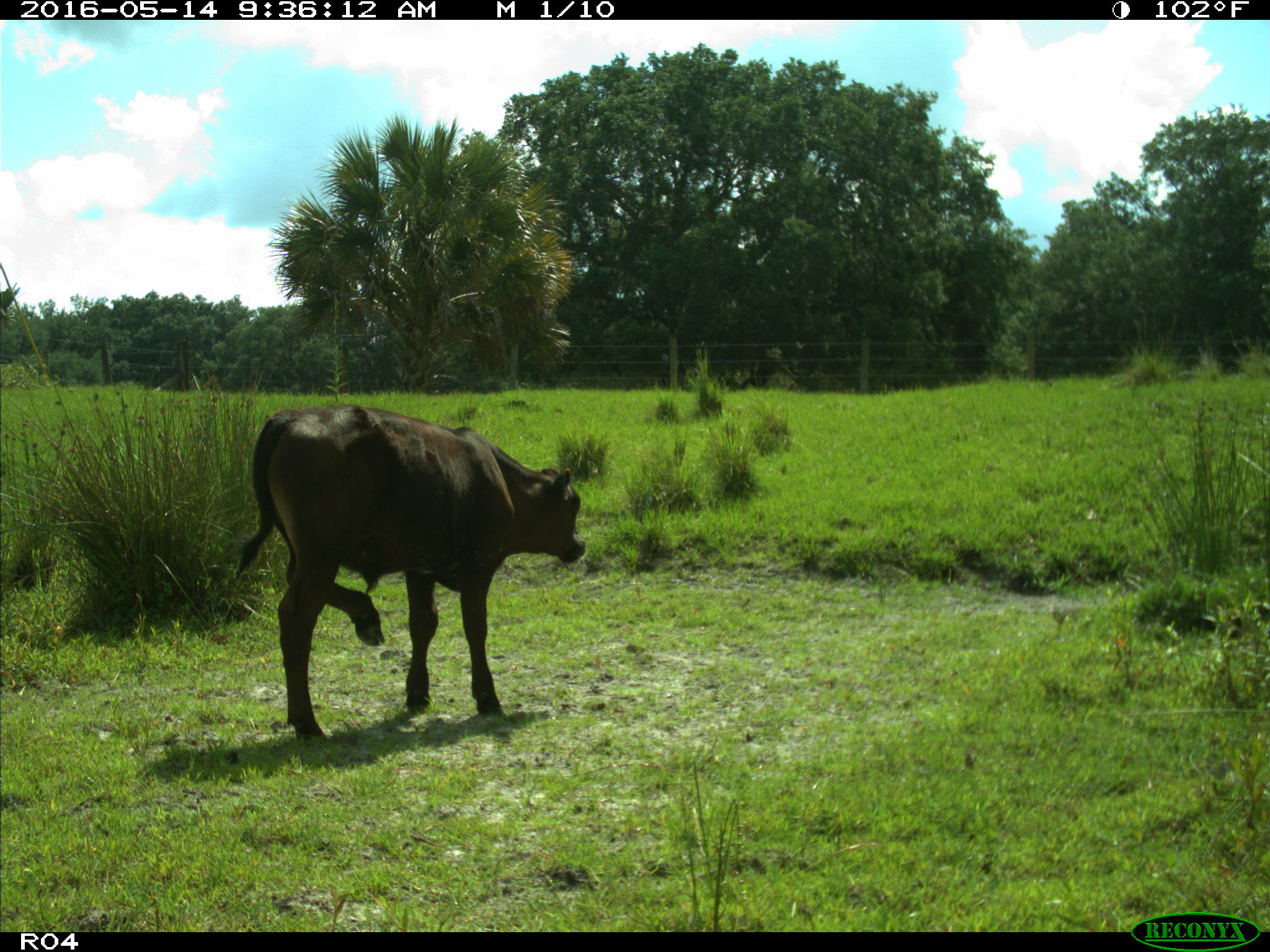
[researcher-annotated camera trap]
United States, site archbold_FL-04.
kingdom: Animalia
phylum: Chordata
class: Mammalia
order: Artiodactyla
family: Bovidae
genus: Bos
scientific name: Bos taurus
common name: domestic cow